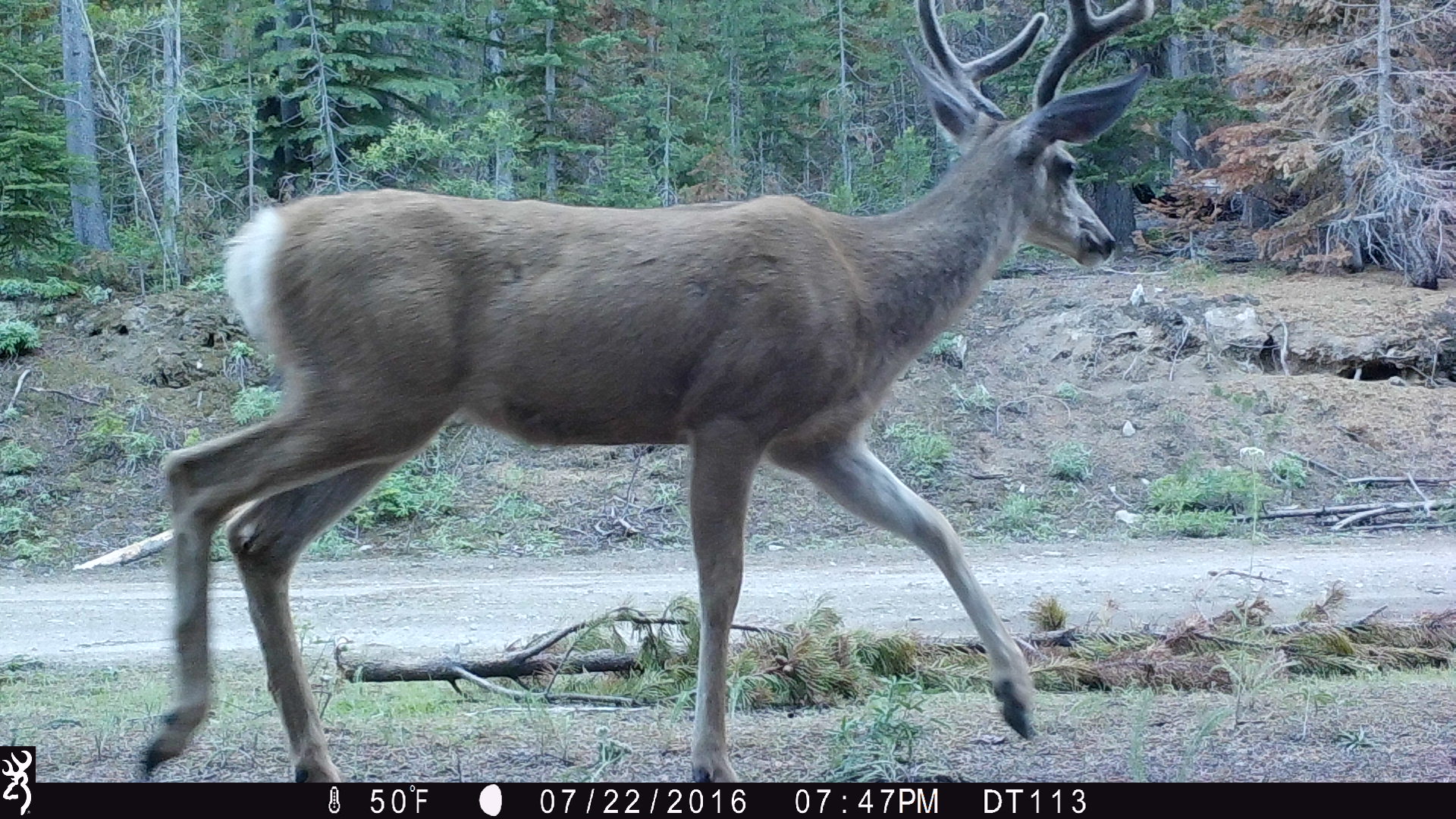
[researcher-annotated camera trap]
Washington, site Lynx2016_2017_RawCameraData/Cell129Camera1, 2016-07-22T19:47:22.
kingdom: Animalia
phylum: Chordata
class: Mammalia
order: Artiodactyla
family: Cervidae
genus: Odocoileus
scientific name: Odocoileus hemionus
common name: mule deer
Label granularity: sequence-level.